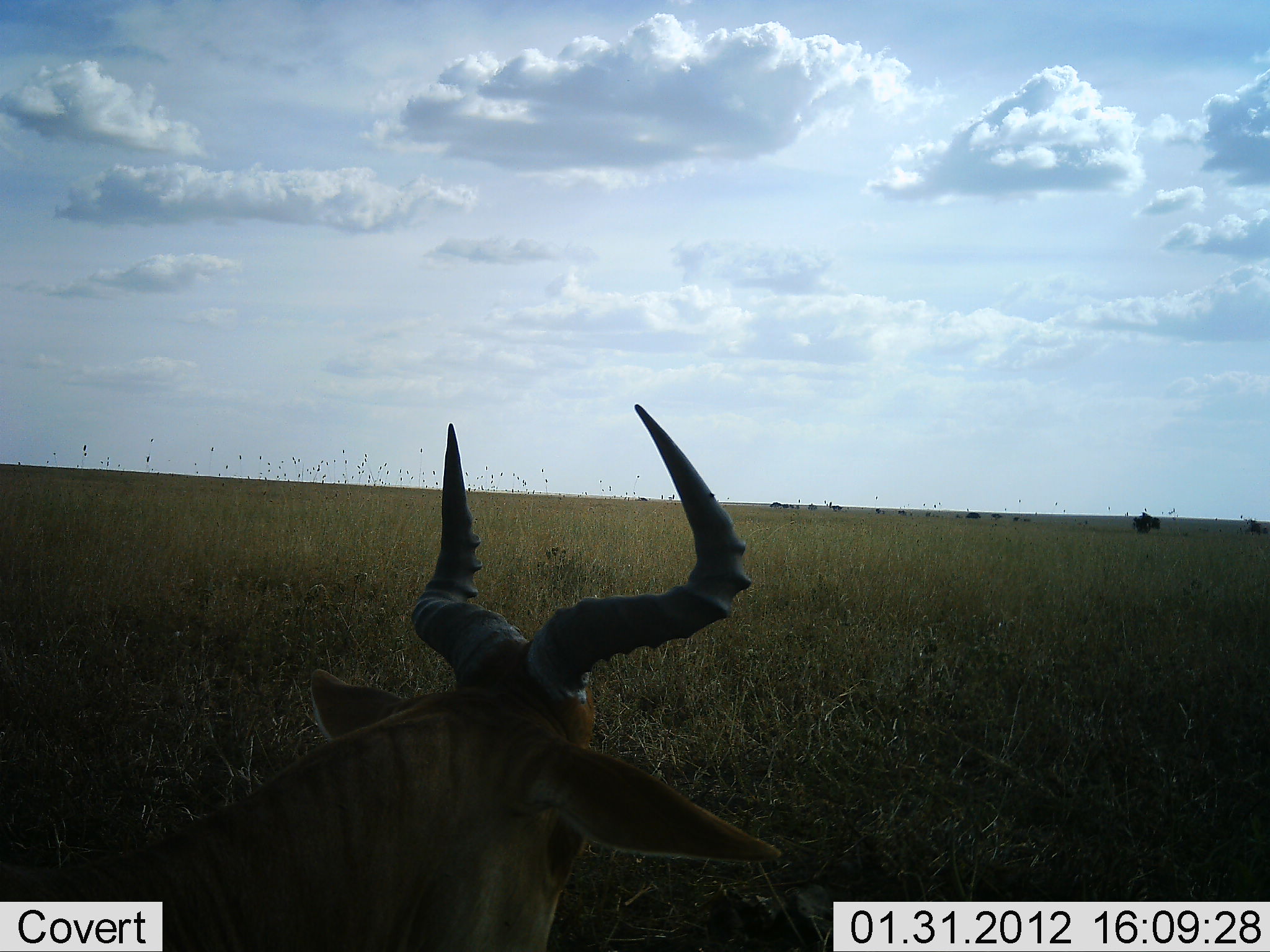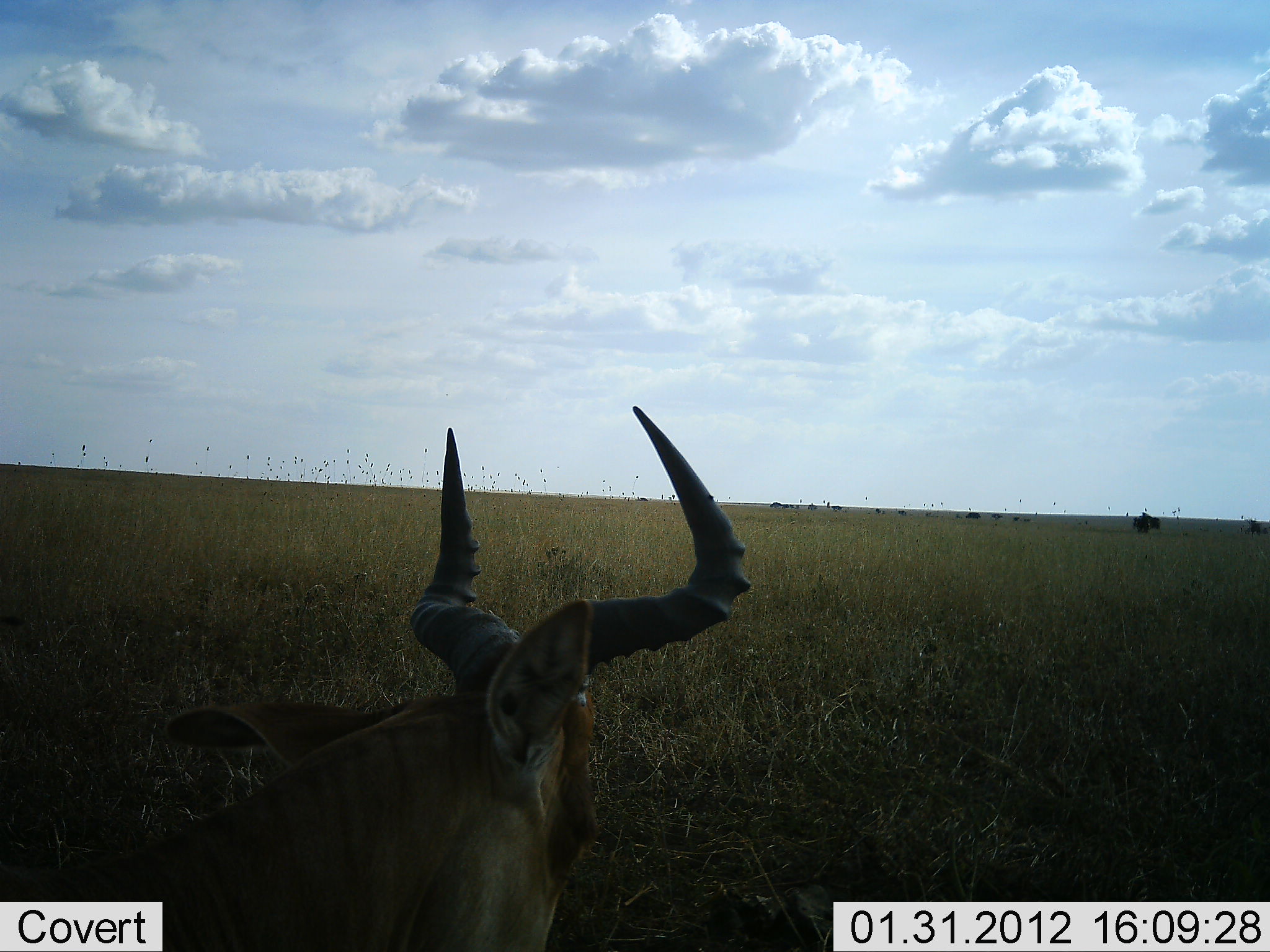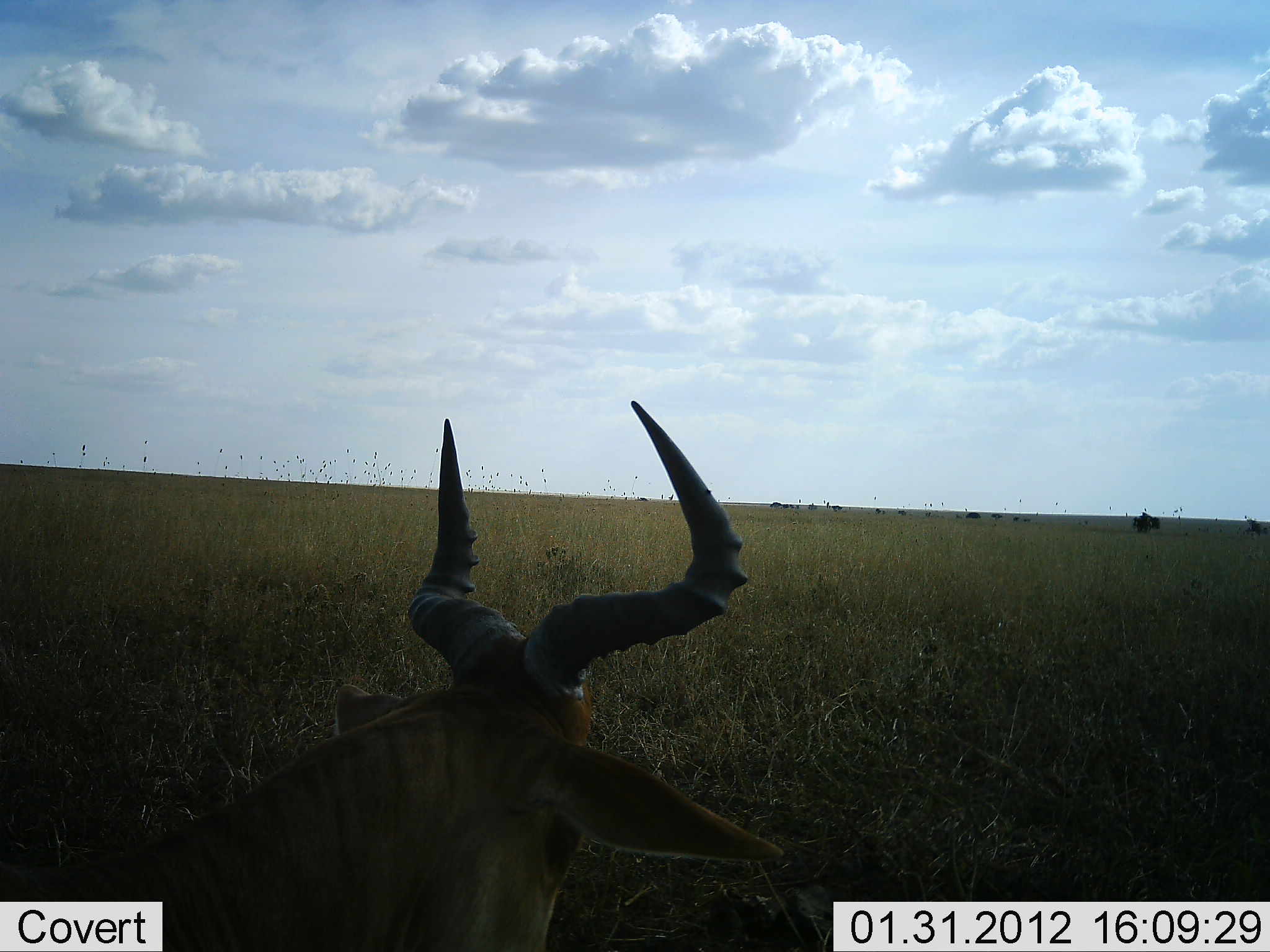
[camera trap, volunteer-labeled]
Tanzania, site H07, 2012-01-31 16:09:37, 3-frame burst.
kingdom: Animalia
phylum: Chordata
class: Mammalia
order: Artiodactyla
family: Bovidae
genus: Alcelaphus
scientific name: Alcelaphus buselaphus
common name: hartebeest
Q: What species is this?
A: Hartebeest (Alcelaphus buselaphus).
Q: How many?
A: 1.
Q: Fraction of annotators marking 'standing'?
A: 13%.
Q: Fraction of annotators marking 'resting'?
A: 87%.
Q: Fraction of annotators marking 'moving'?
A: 0%.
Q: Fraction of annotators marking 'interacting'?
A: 0%.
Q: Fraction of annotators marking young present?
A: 0%.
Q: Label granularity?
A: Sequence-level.